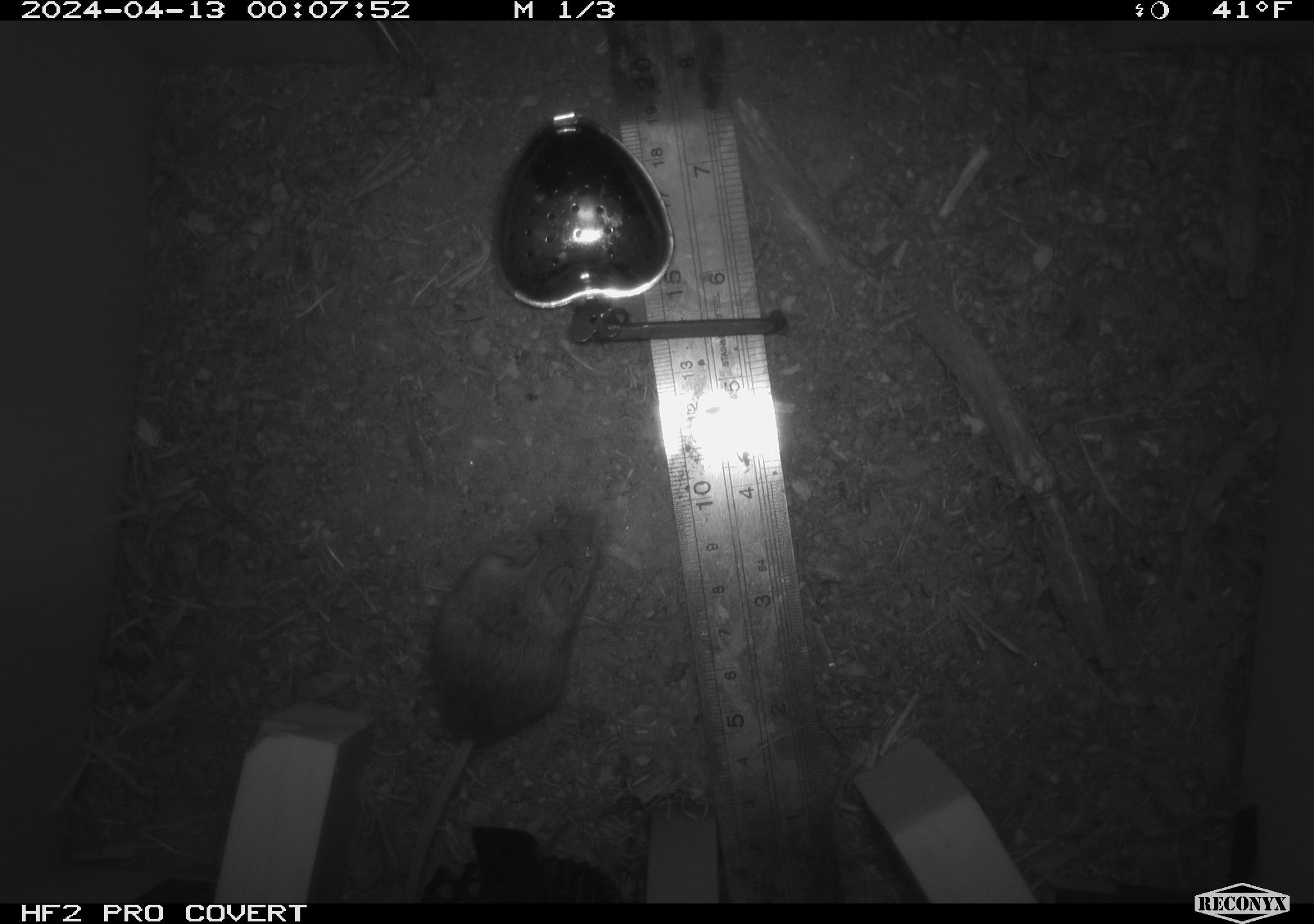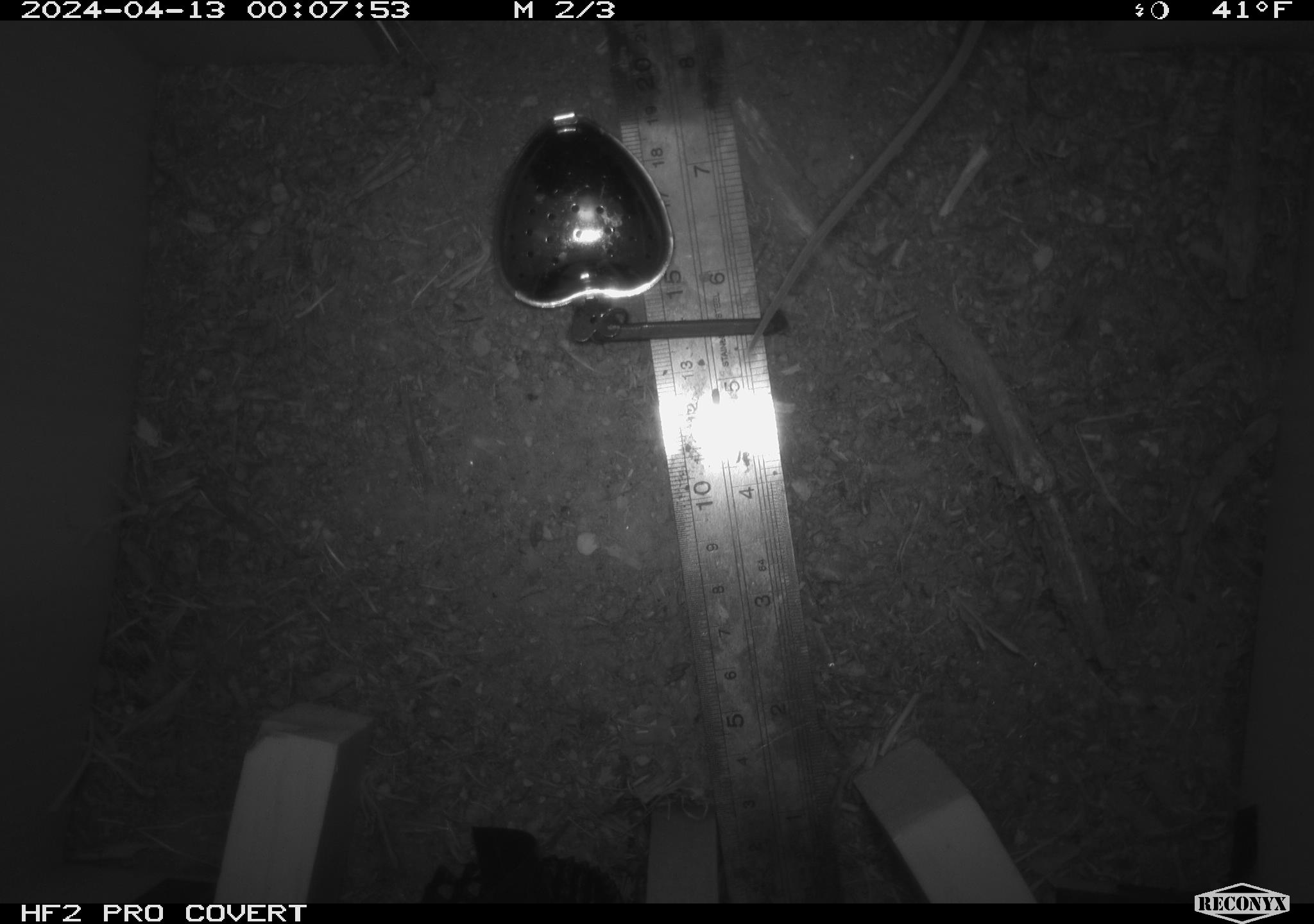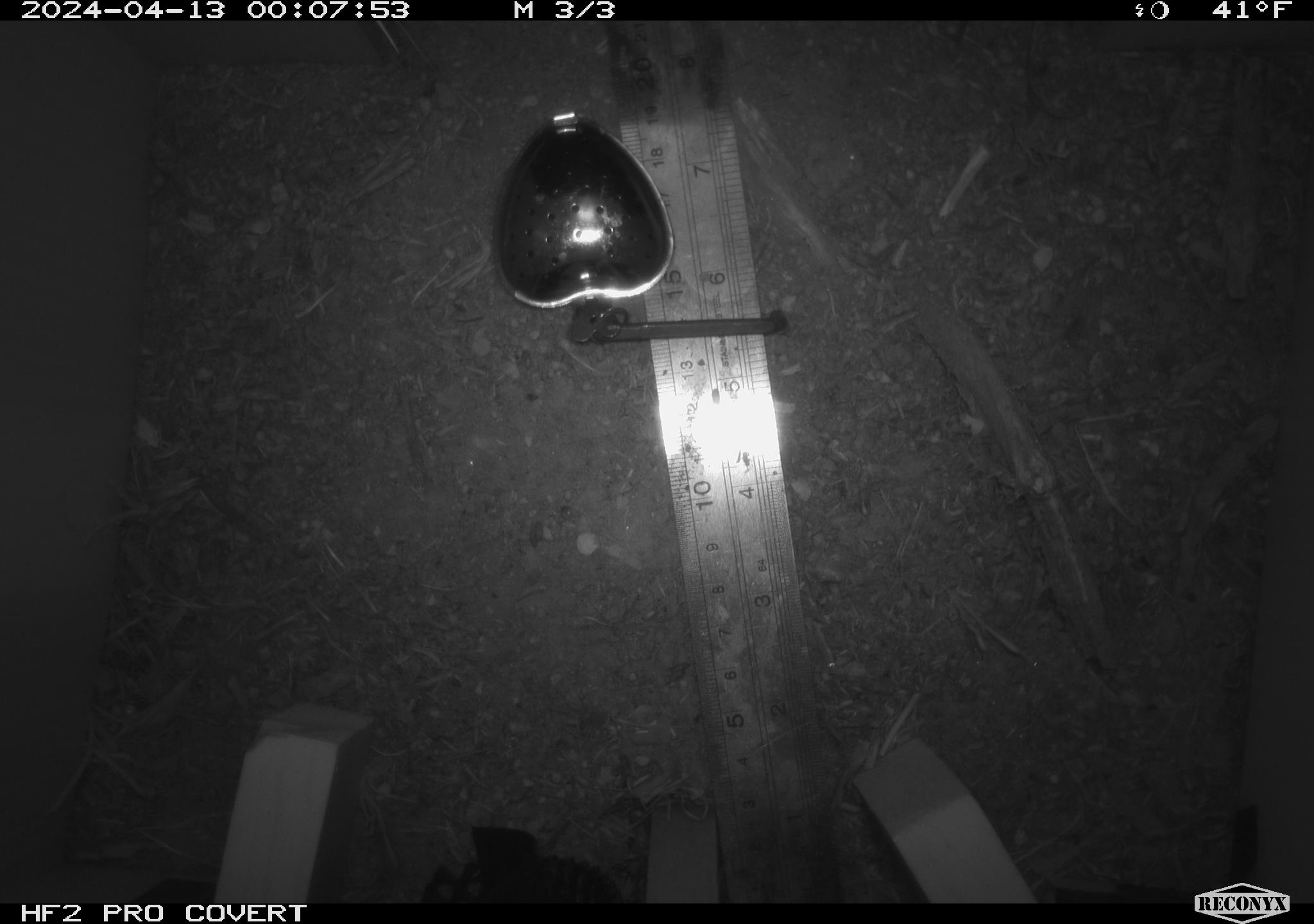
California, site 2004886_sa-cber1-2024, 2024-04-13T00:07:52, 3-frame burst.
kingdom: Animalia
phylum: Chordata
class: Mammalia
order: Rodentia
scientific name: Rodentia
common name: mouse species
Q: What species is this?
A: Mouse species (Rodentia).